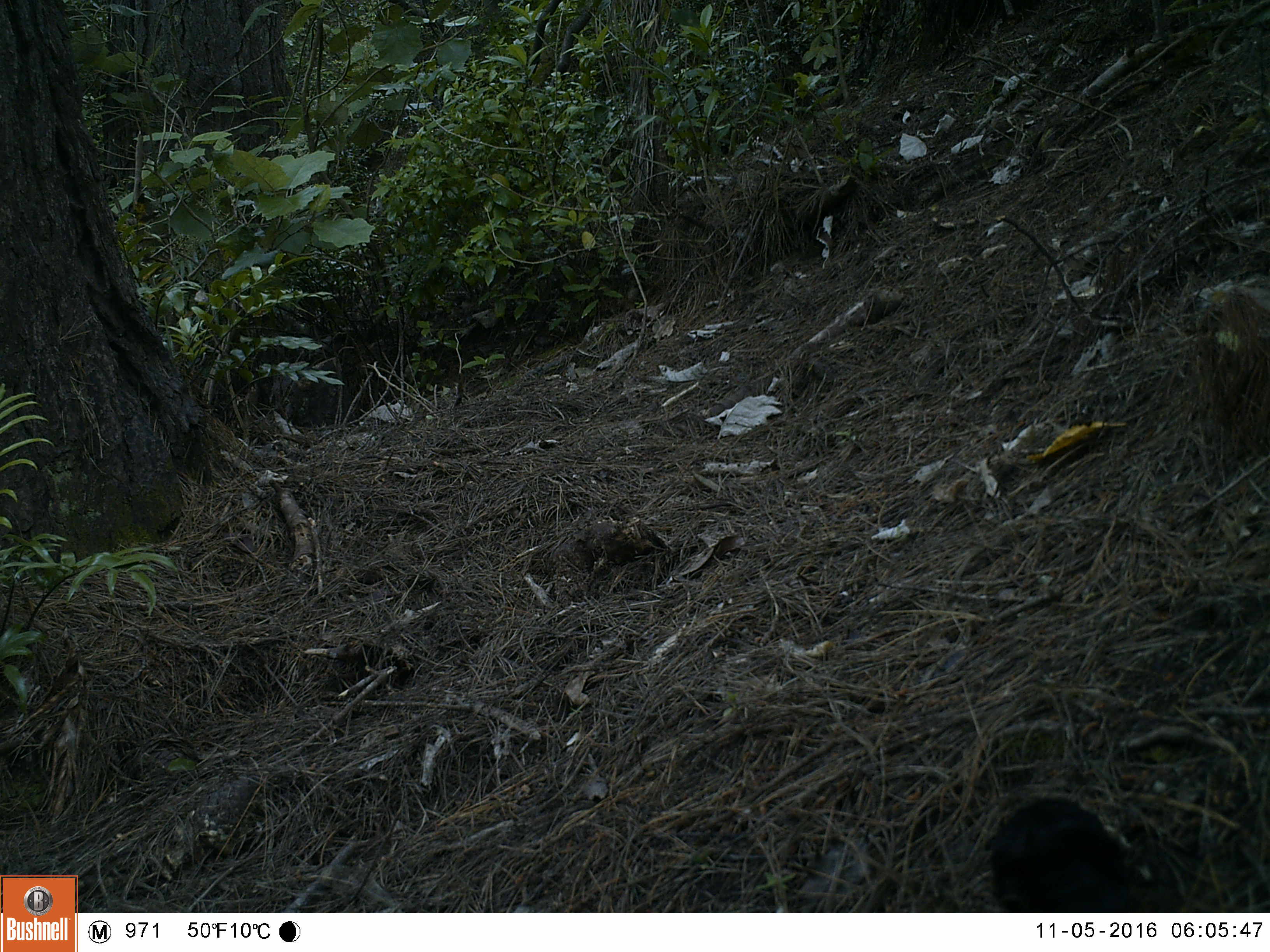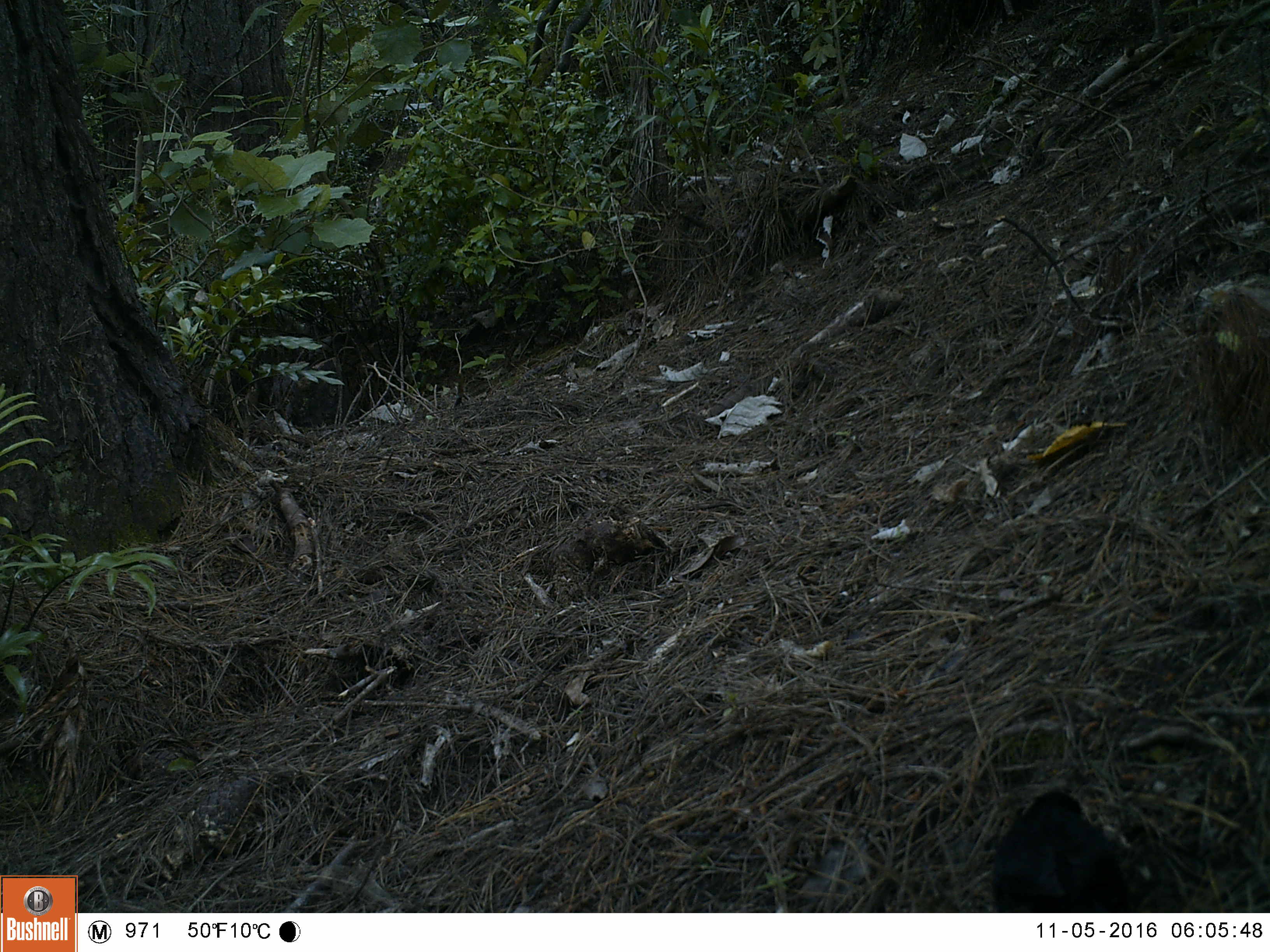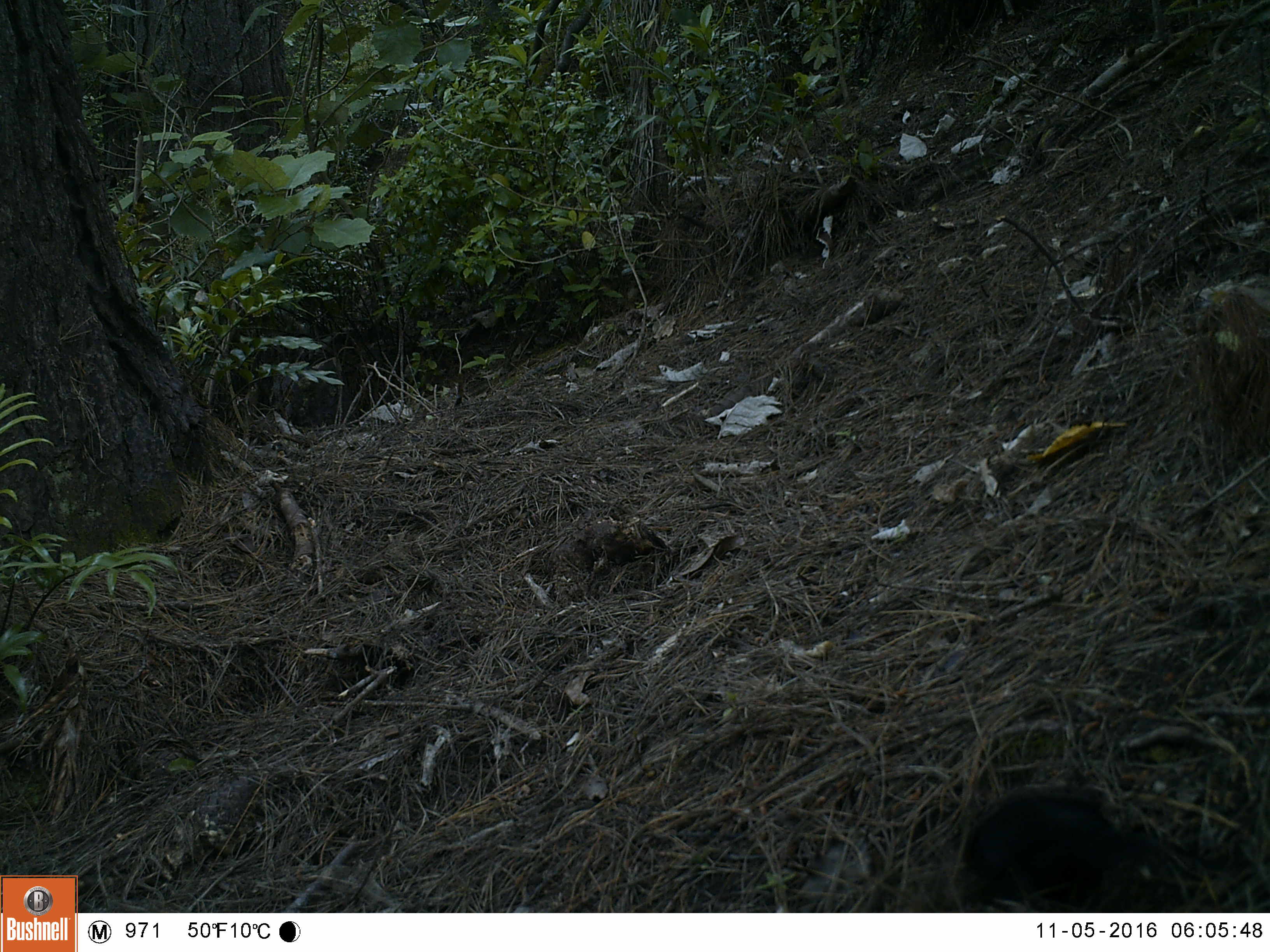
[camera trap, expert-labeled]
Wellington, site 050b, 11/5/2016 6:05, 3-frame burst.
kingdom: Animalia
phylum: Chordata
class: Aves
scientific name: Aves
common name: bird